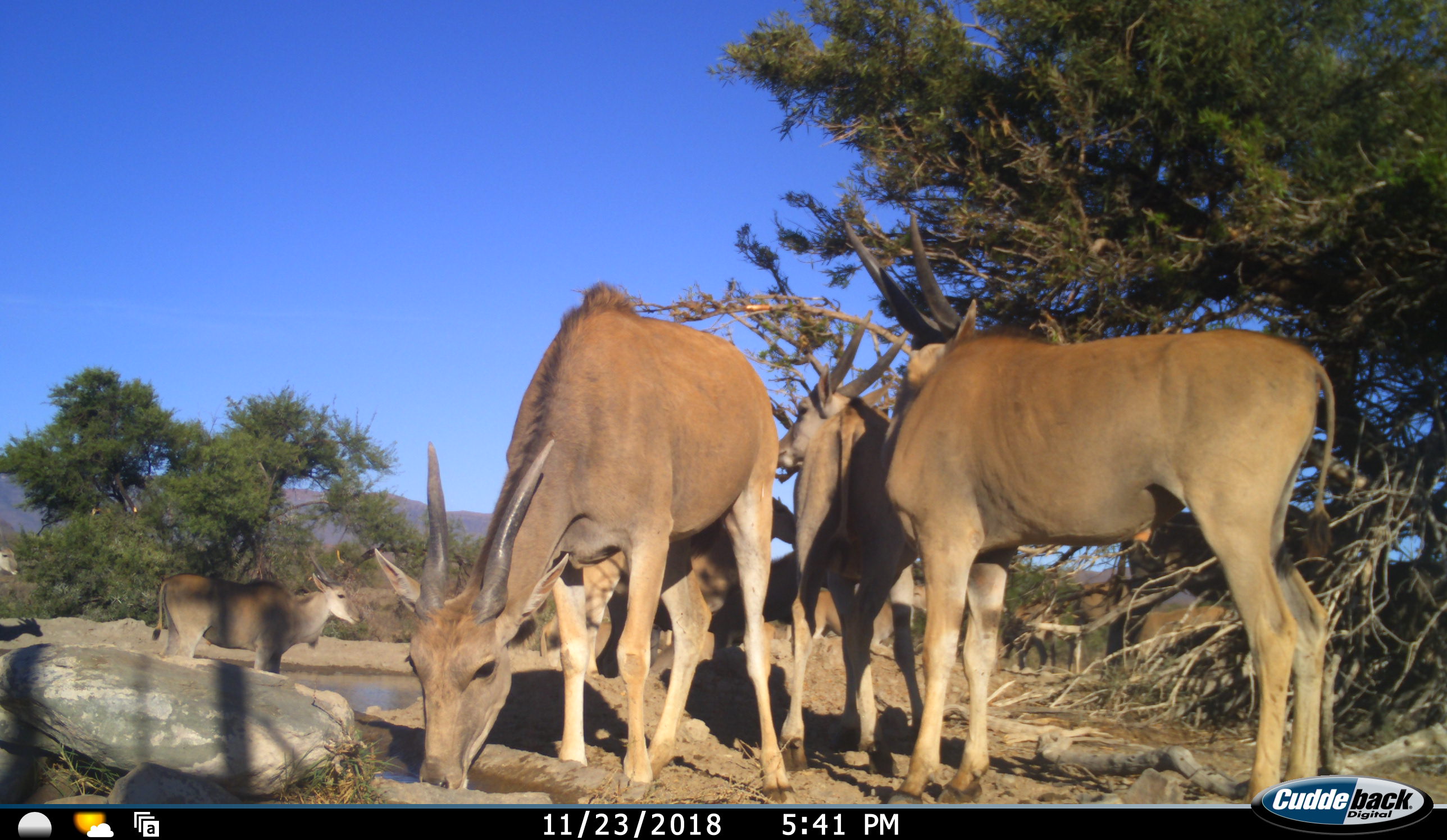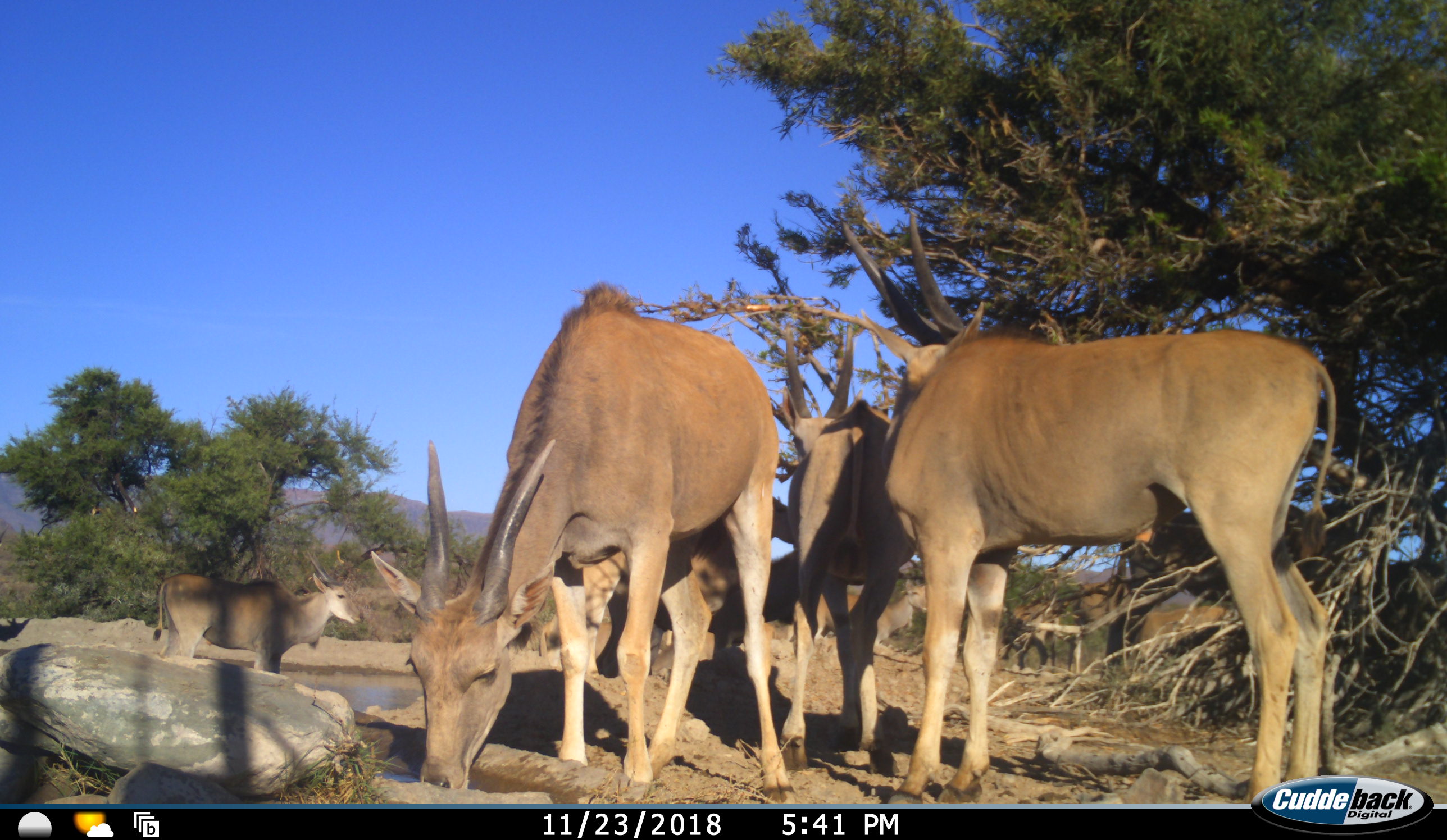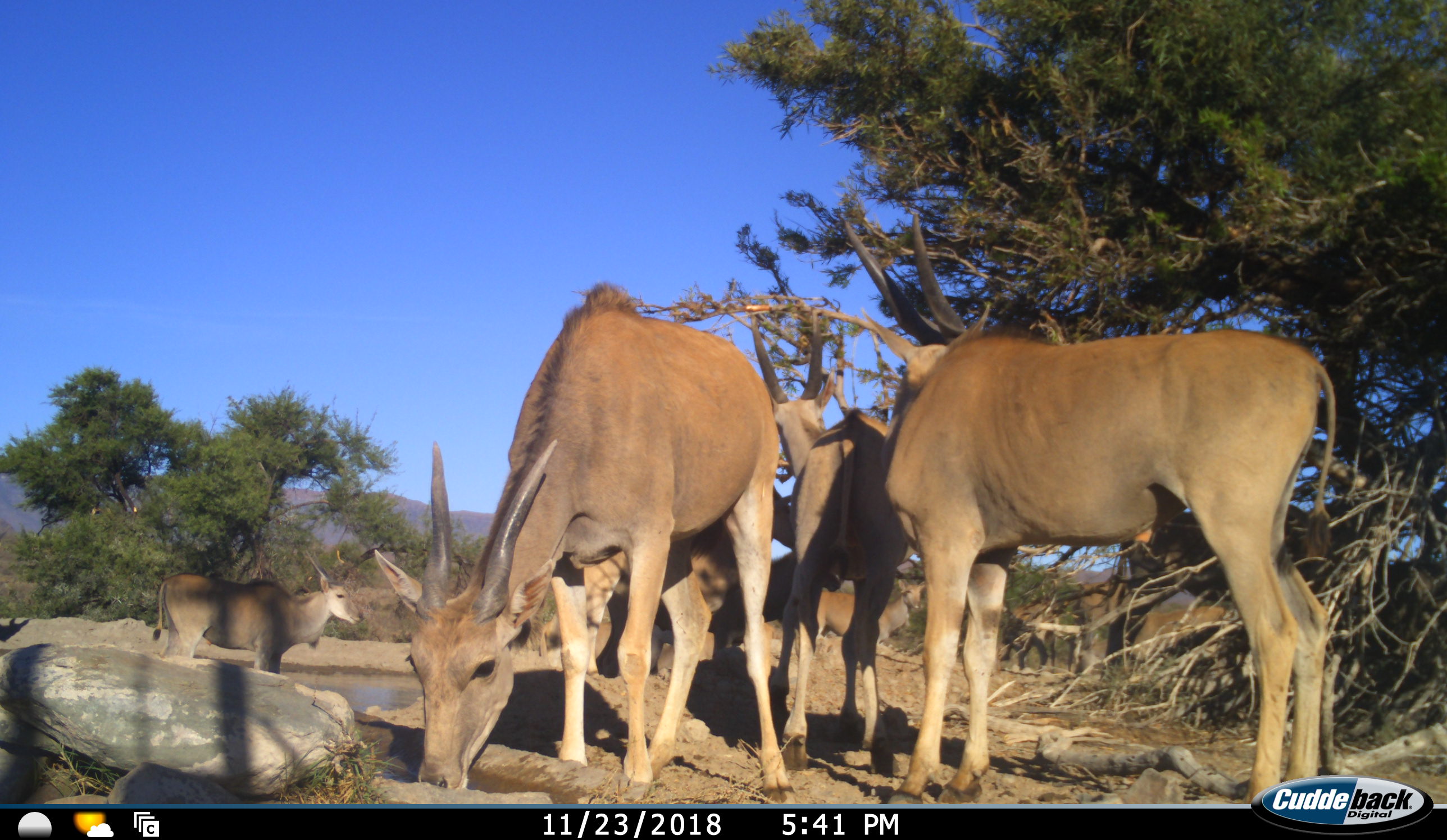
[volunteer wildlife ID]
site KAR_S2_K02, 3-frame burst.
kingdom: Animalia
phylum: Chordata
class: Mammalia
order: Artiodactyla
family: Bovidae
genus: Tragelaphus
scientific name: Tragelaphus oryx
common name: eland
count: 10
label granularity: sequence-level